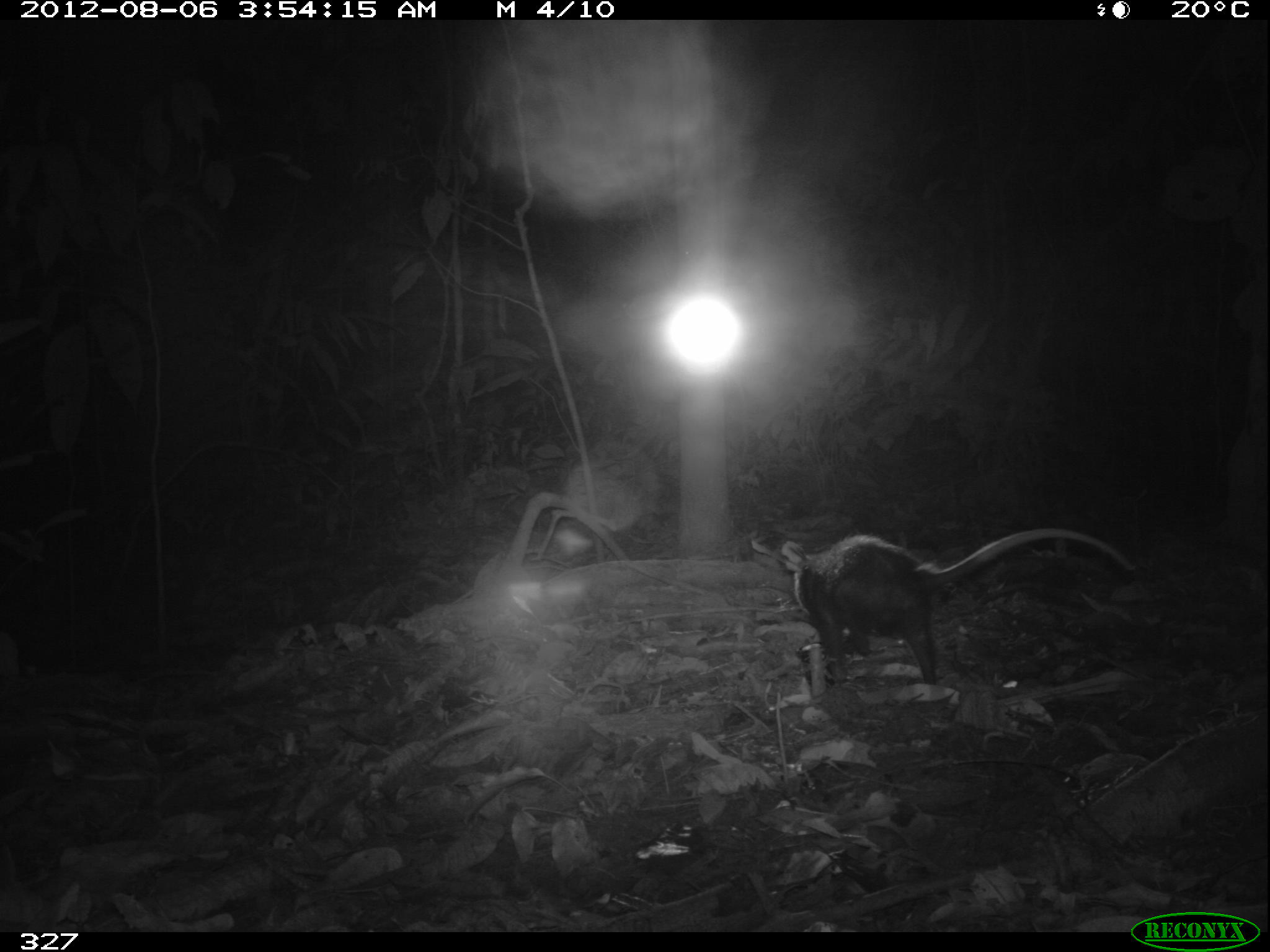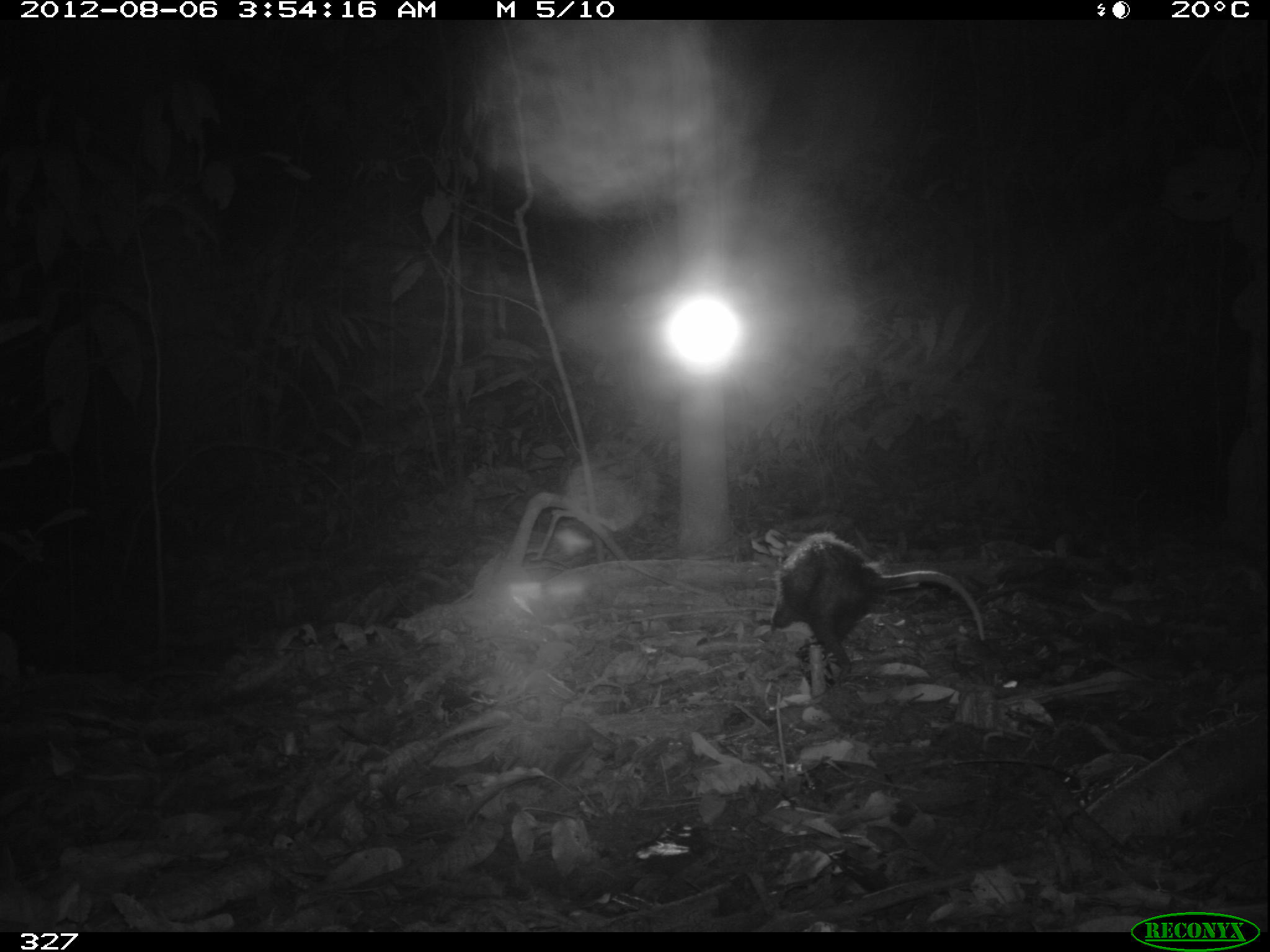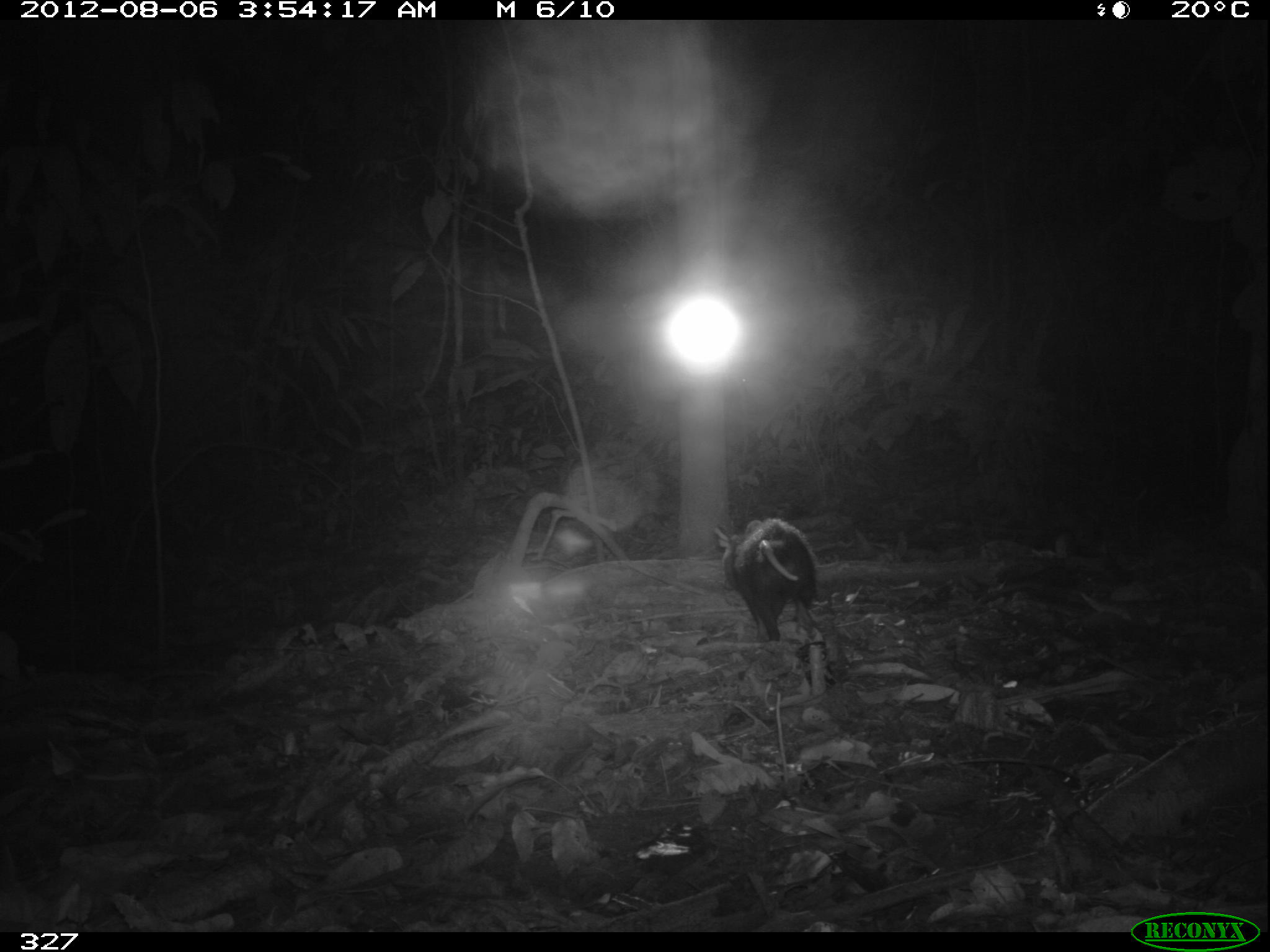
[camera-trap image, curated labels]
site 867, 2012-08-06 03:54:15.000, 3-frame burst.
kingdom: Animalia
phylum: Chordata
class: Mammalia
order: Didelphimorphia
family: Didelphidae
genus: Didelphis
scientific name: Didelphis marsupialis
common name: southern opossum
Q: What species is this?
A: Didelphis marsupialis (southern opossum).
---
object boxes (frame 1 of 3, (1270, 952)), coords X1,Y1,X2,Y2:
didelphis marsupialis: 783,527,1131,684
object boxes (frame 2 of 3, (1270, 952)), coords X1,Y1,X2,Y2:
didelphis marsupialis: 766,528,983,675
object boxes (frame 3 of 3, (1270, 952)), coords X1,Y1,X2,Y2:
didelphis marsupialis: 713,516,822,641